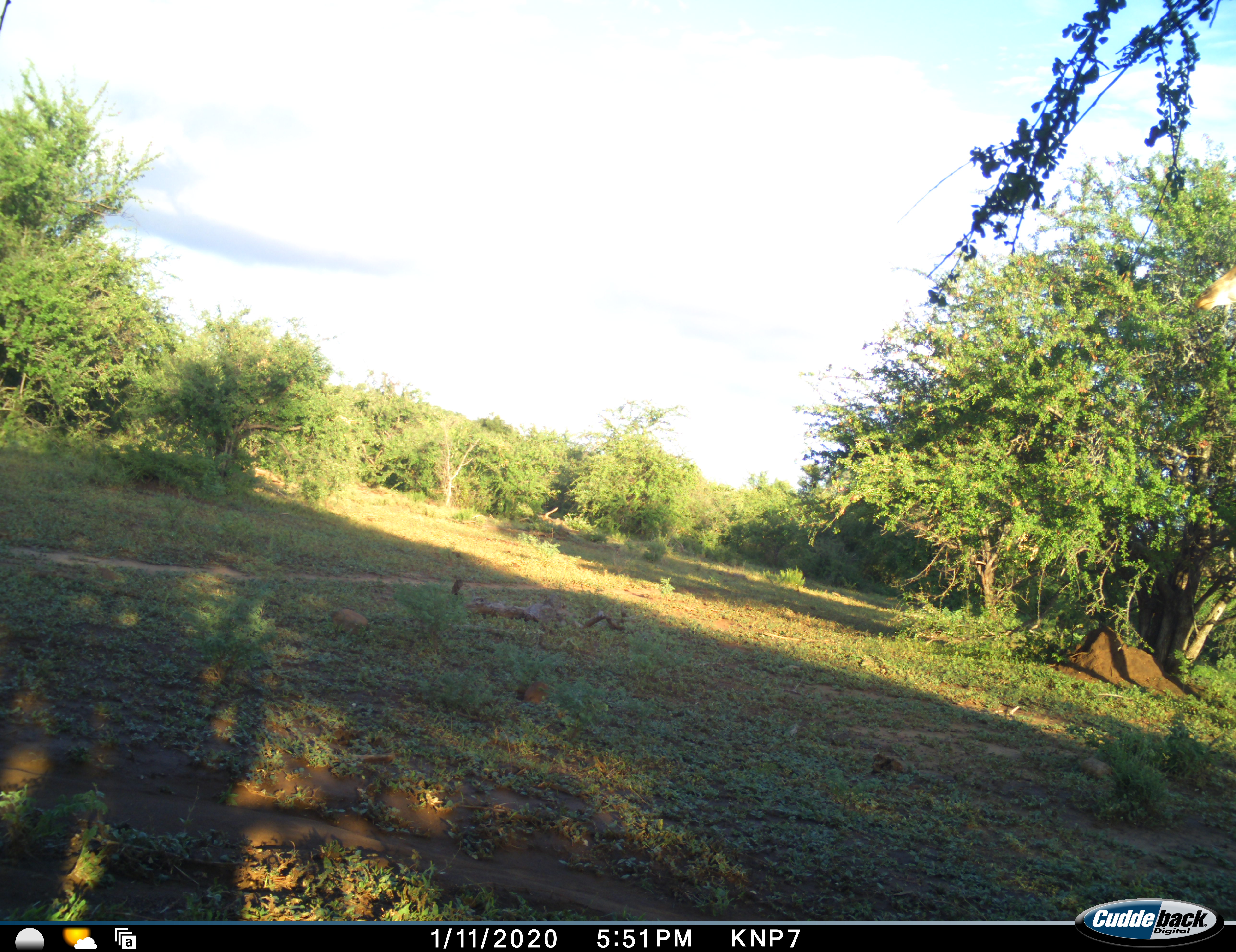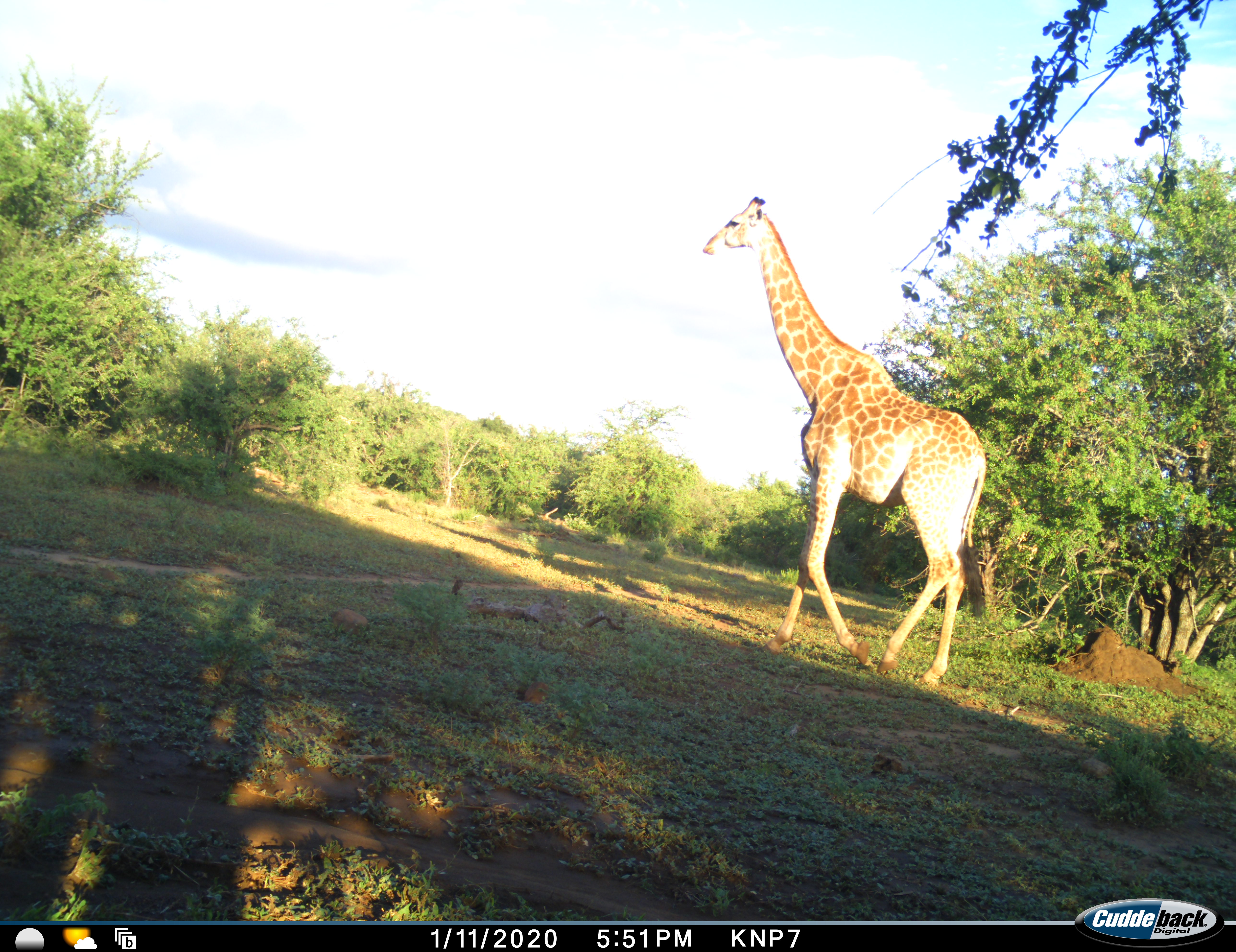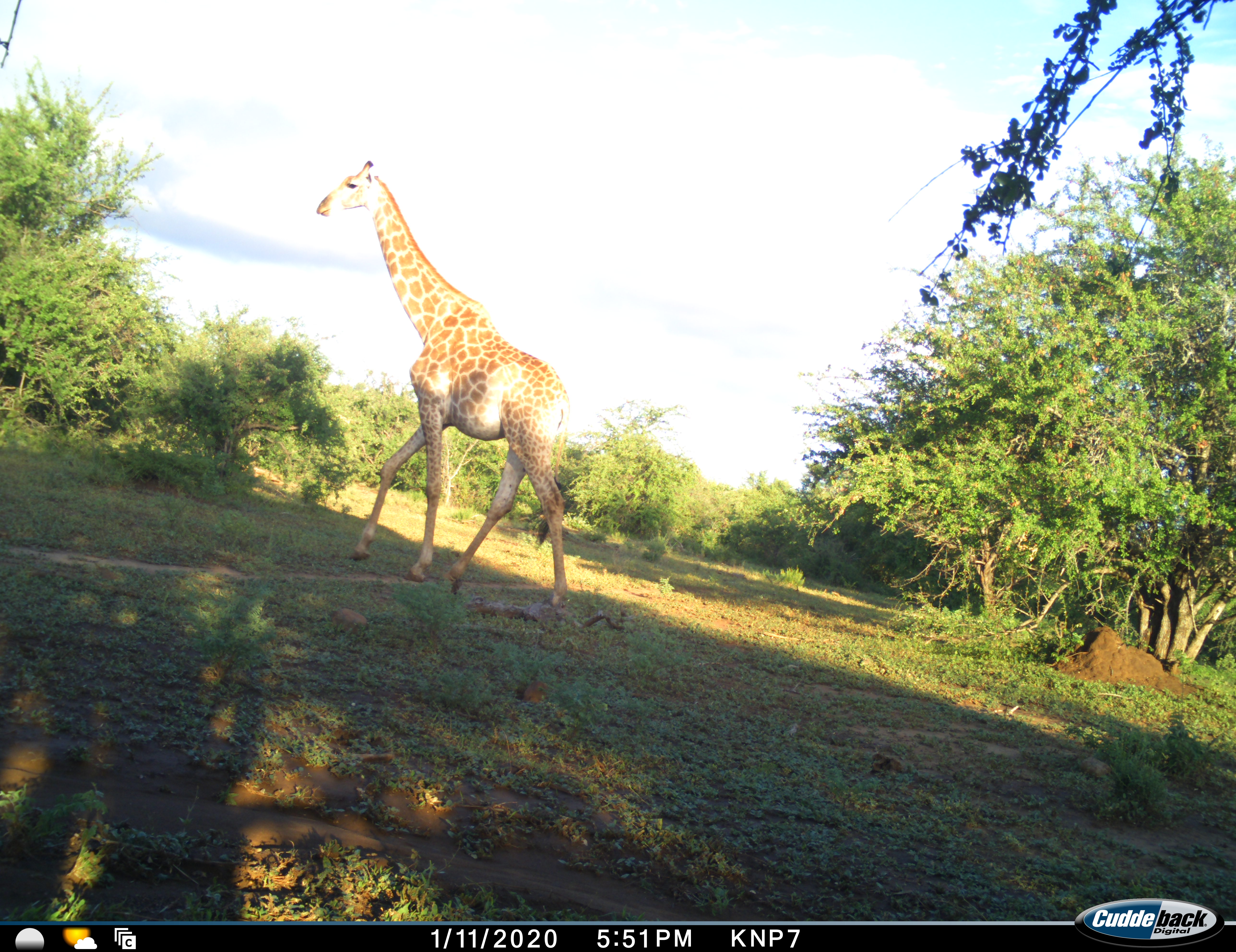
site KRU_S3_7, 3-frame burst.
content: unidentified animal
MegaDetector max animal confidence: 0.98